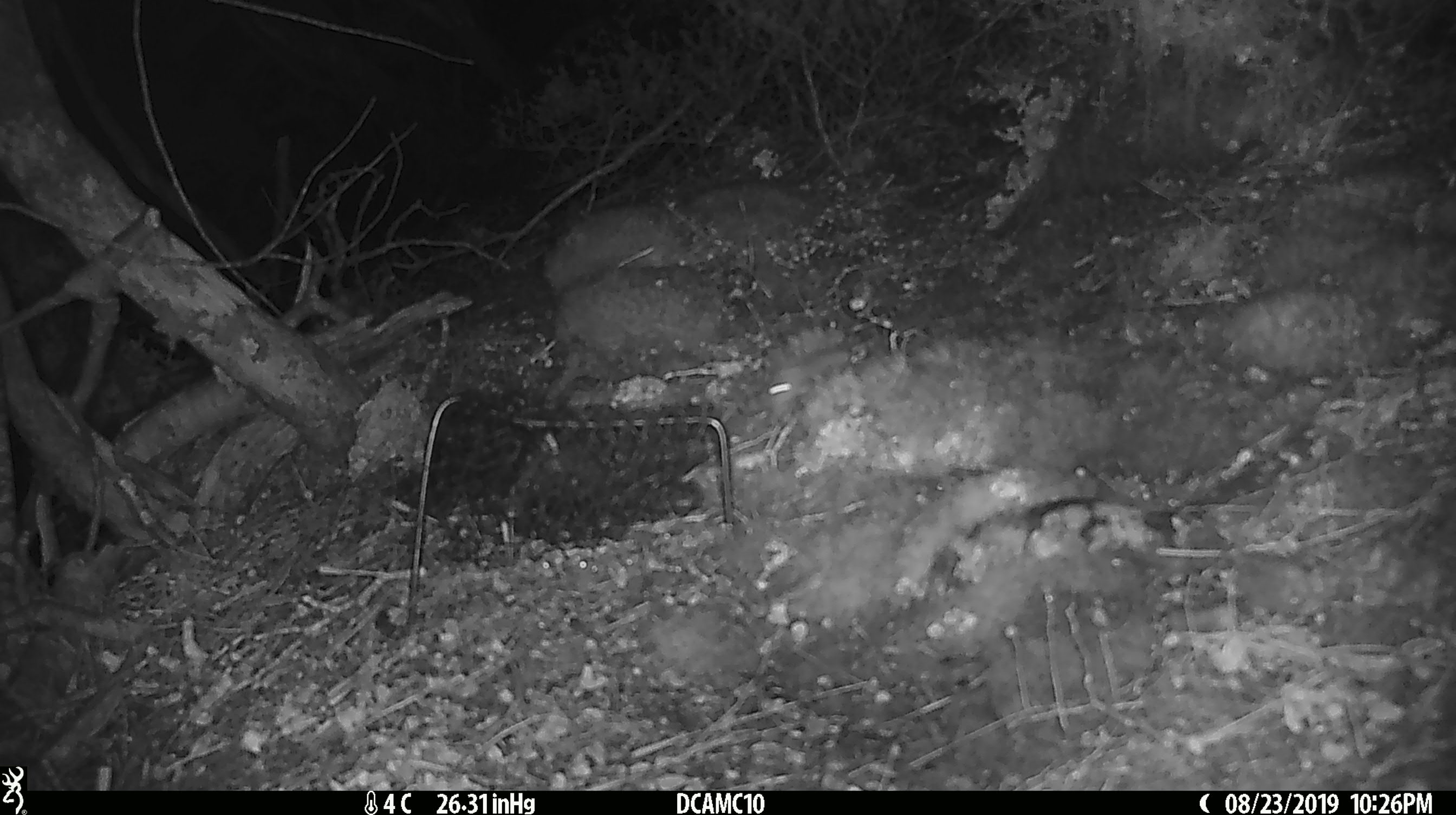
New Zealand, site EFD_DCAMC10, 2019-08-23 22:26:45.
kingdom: Animalia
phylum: Chordata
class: Mammalia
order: Rodentia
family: Muridae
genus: Mus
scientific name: Mus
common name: mouse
Mouse (Mus).